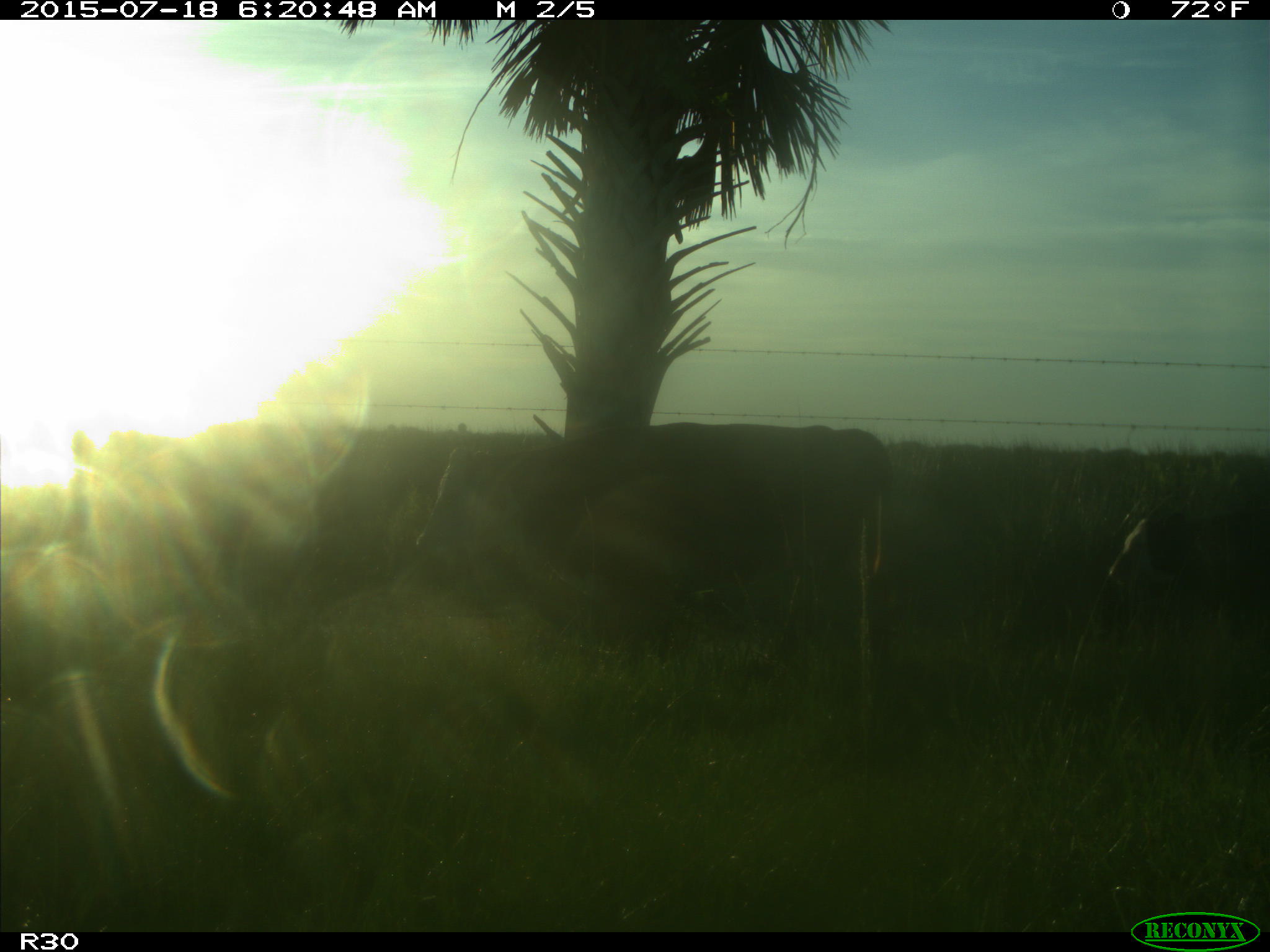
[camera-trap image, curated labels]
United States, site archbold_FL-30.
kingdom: Animalia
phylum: Chordata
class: Mammalia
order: Artiodactyla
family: Bovidae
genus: Bos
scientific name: Bos taurus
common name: domestic cow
Bos taurus (domestic cow).